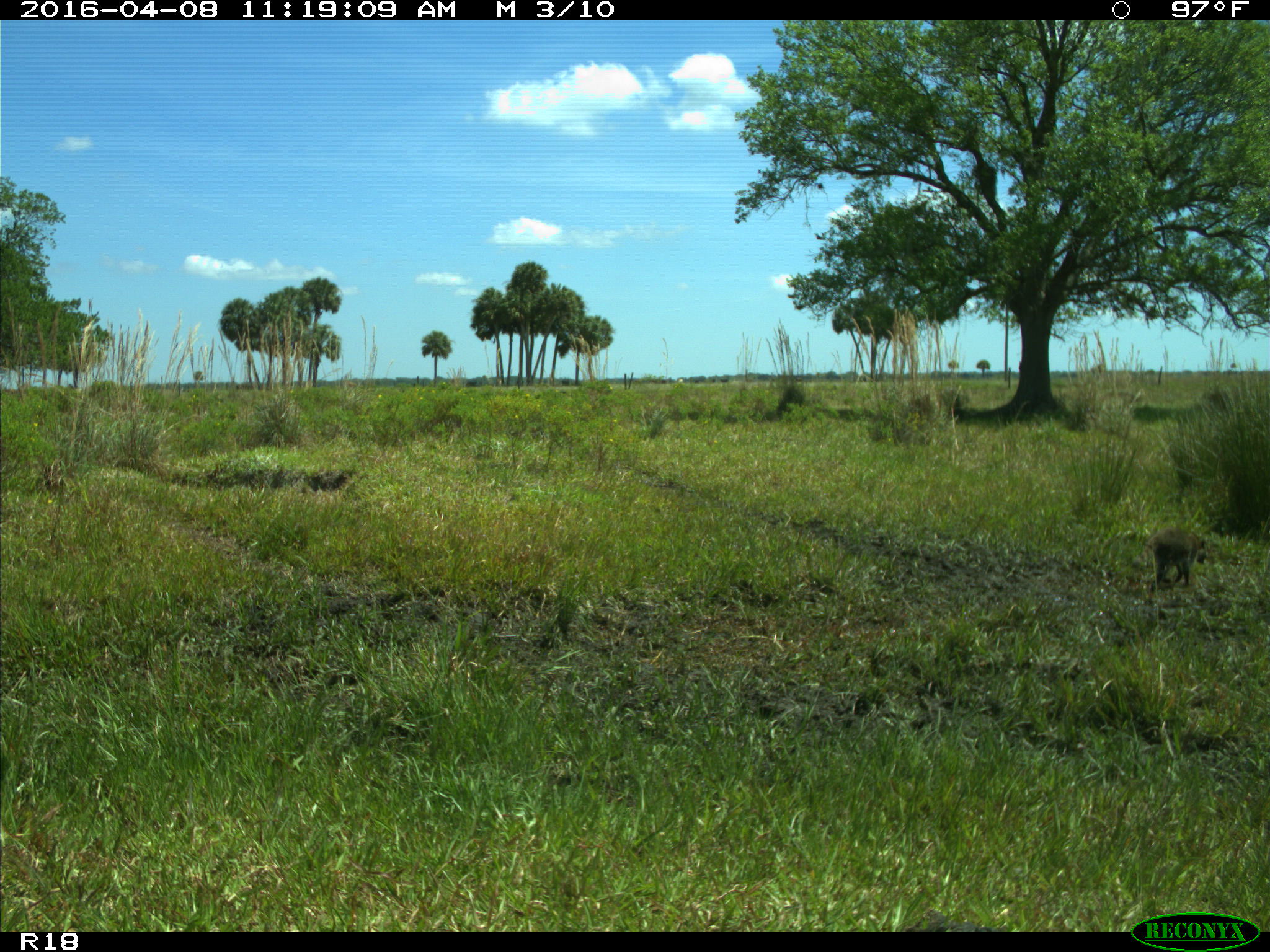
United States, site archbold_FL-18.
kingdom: Animalia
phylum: Chordata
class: Mammalia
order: Carnivora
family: Procyonidae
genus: Procyon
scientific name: Procyon lotor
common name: common raccoon